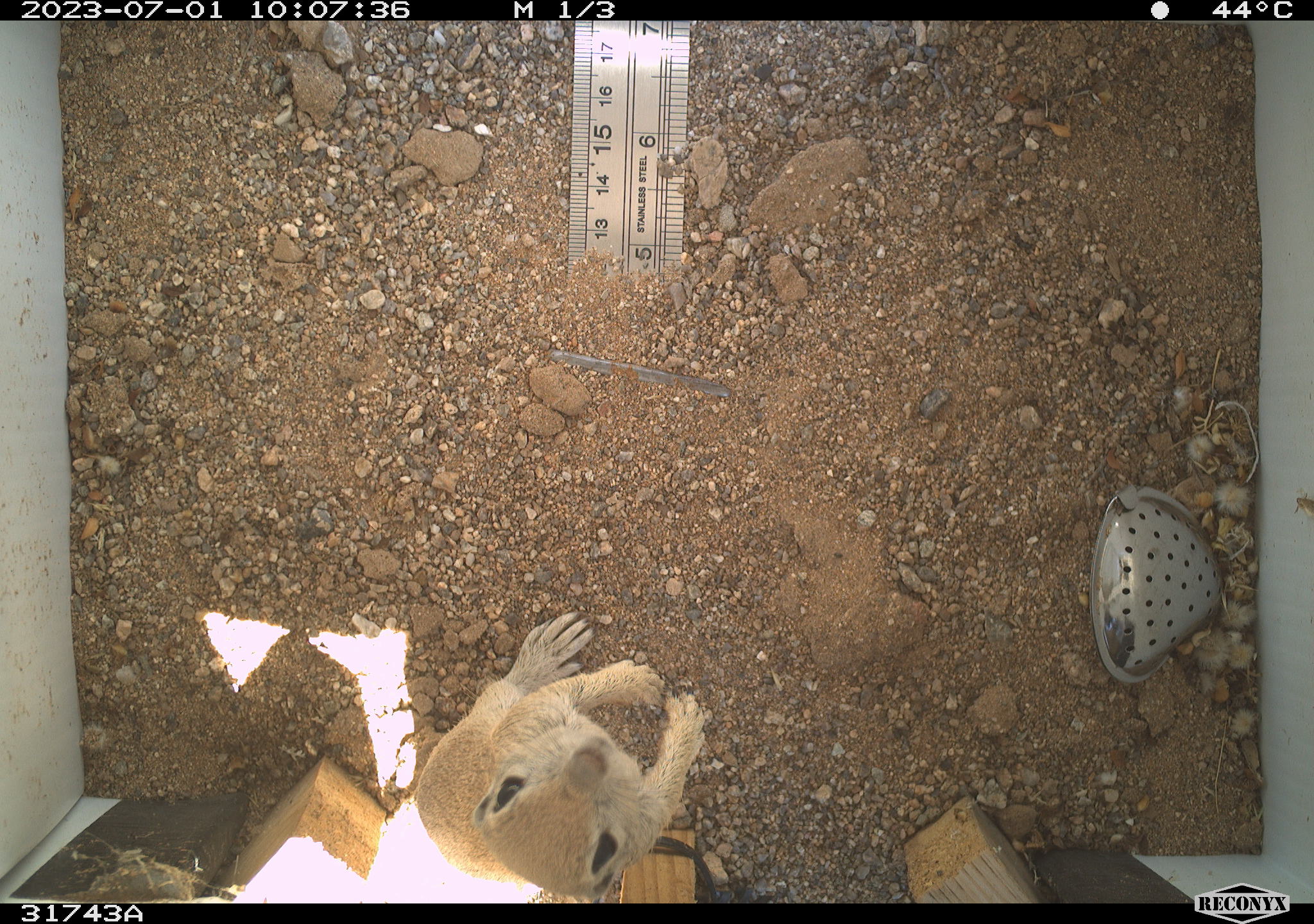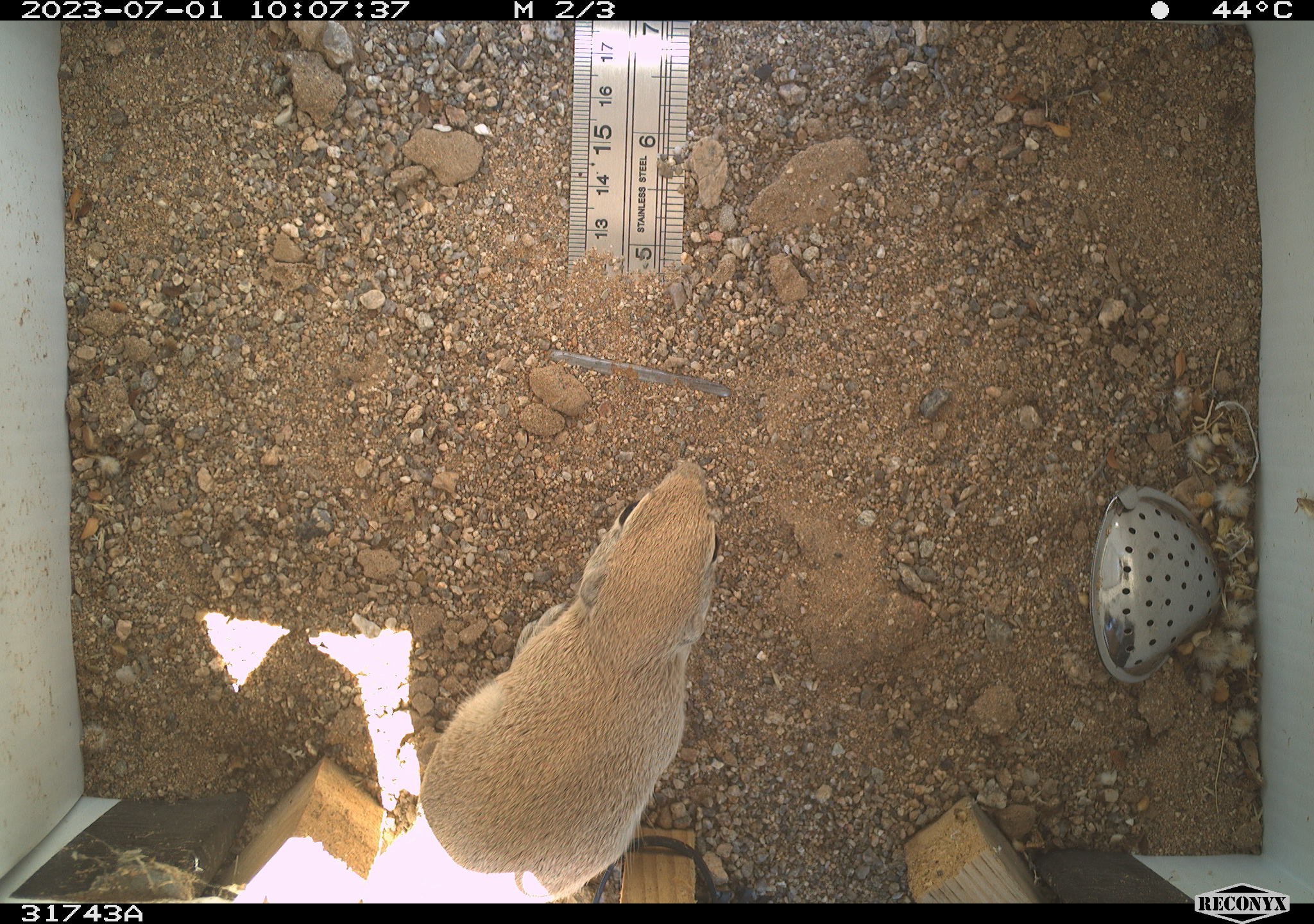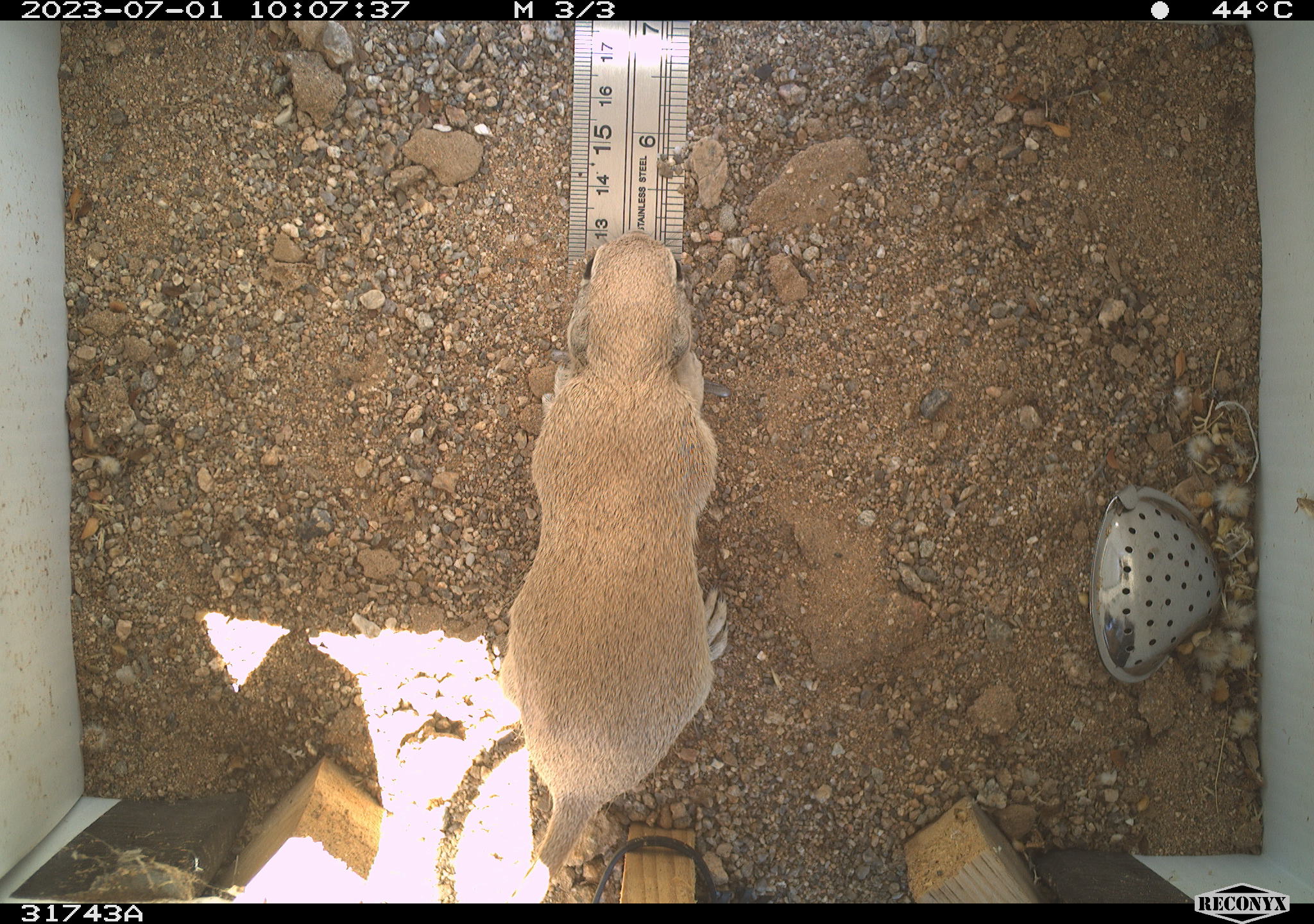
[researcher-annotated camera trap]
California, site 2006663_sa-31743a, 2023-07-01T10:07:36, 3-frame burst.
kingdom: Animalia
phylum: Chordata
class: Mammalia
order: Rodentia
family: Sciuridae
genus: Xerospermophilus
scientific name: Xerospermophilus tereticaudus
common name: round-tailed ground squirrel